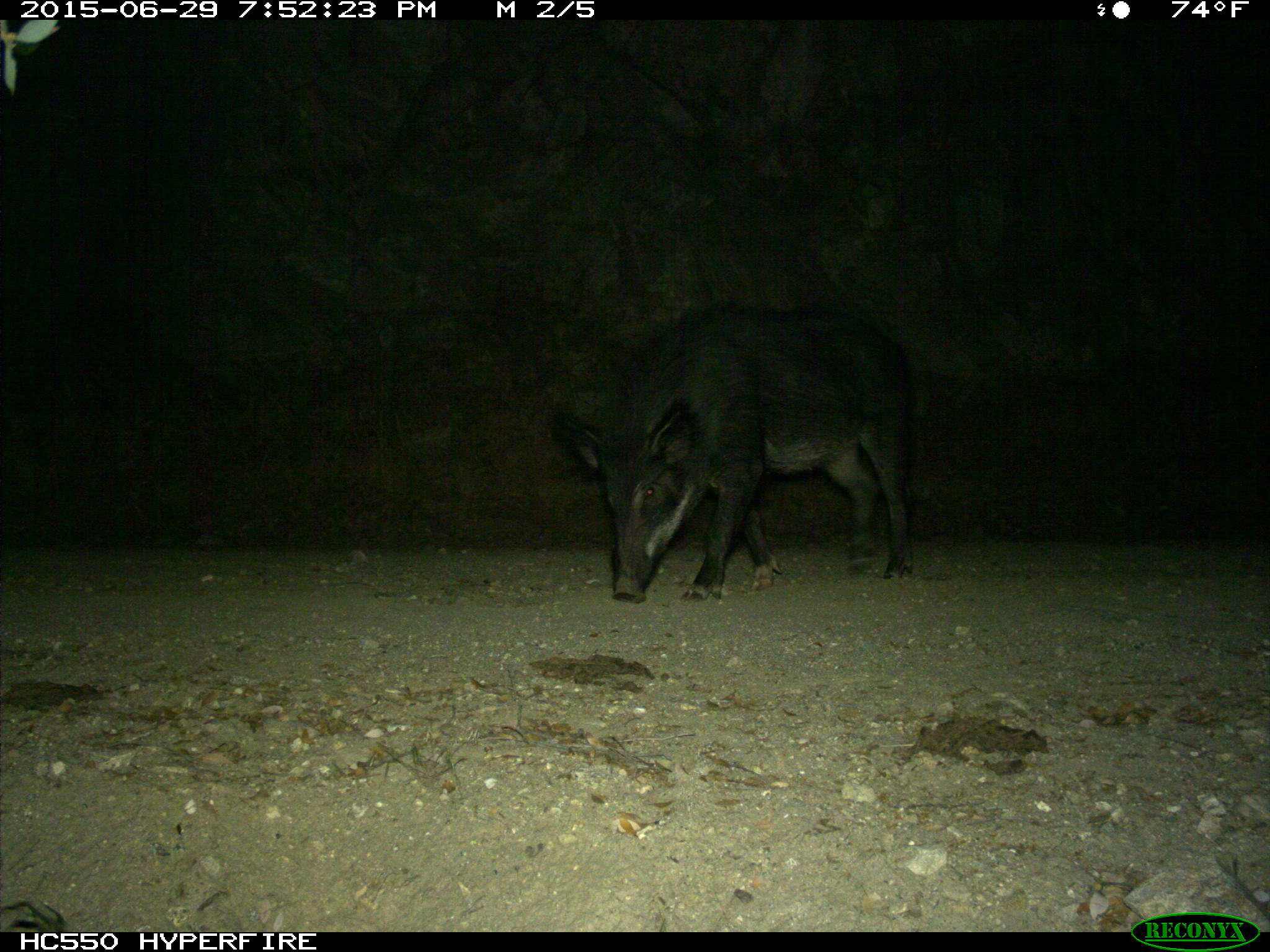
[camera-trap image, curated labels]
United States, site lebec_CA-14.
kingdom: Animalia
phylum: Chordata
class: Mammalia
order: Artiodactyla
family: Suidae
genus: Sus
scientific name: Sus scrofa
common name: wild boar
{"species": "Sus scrofa (wild boar)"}